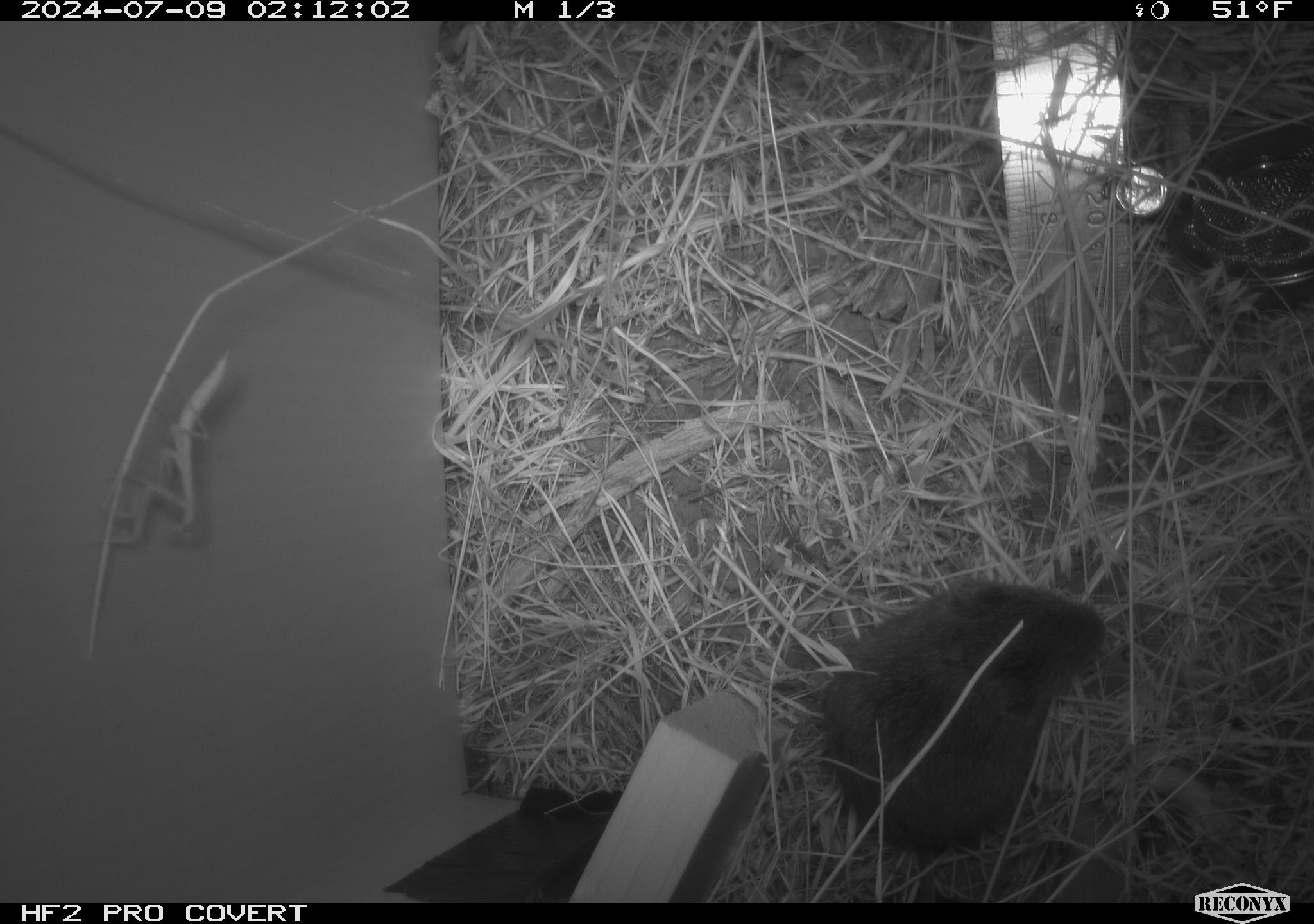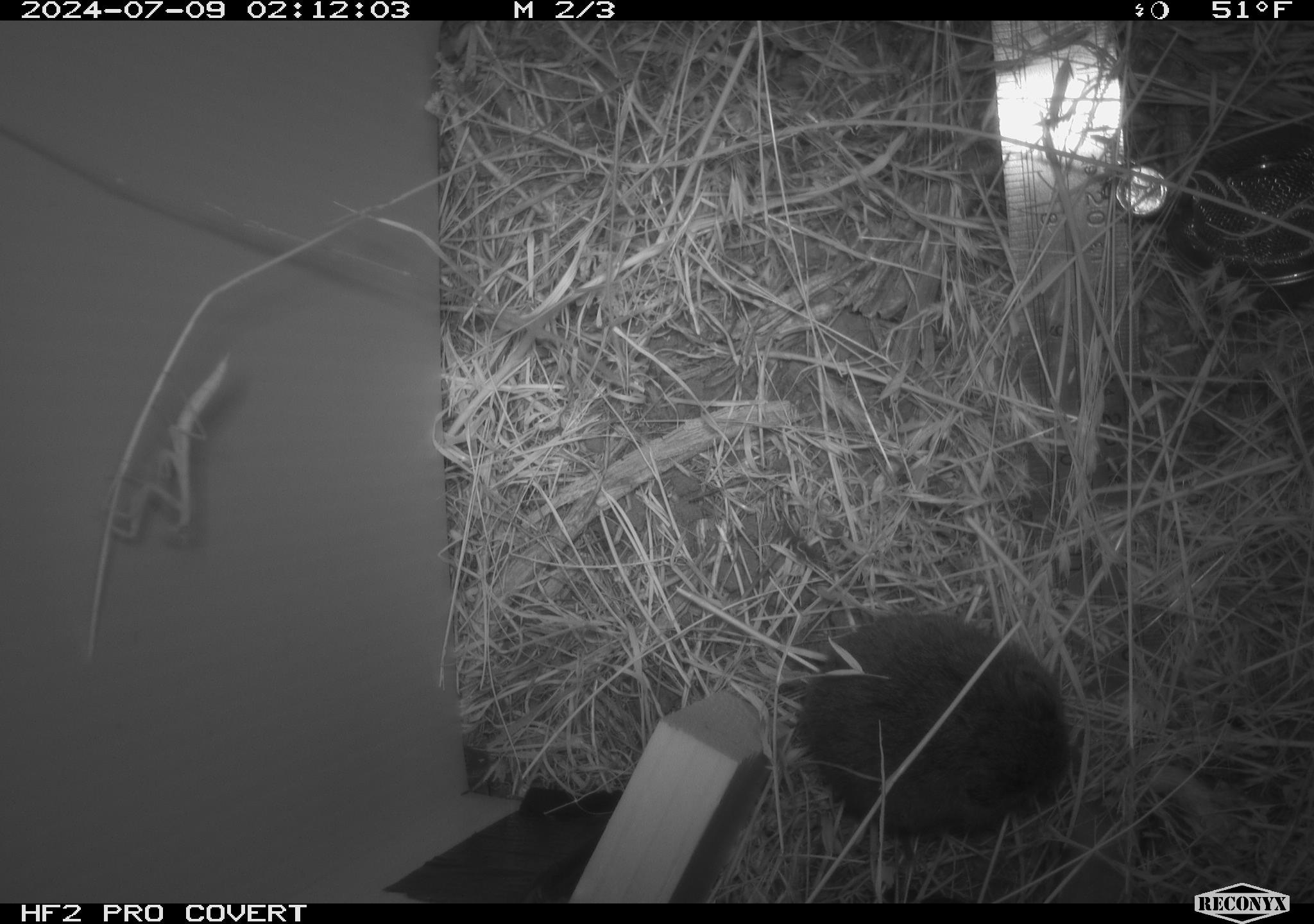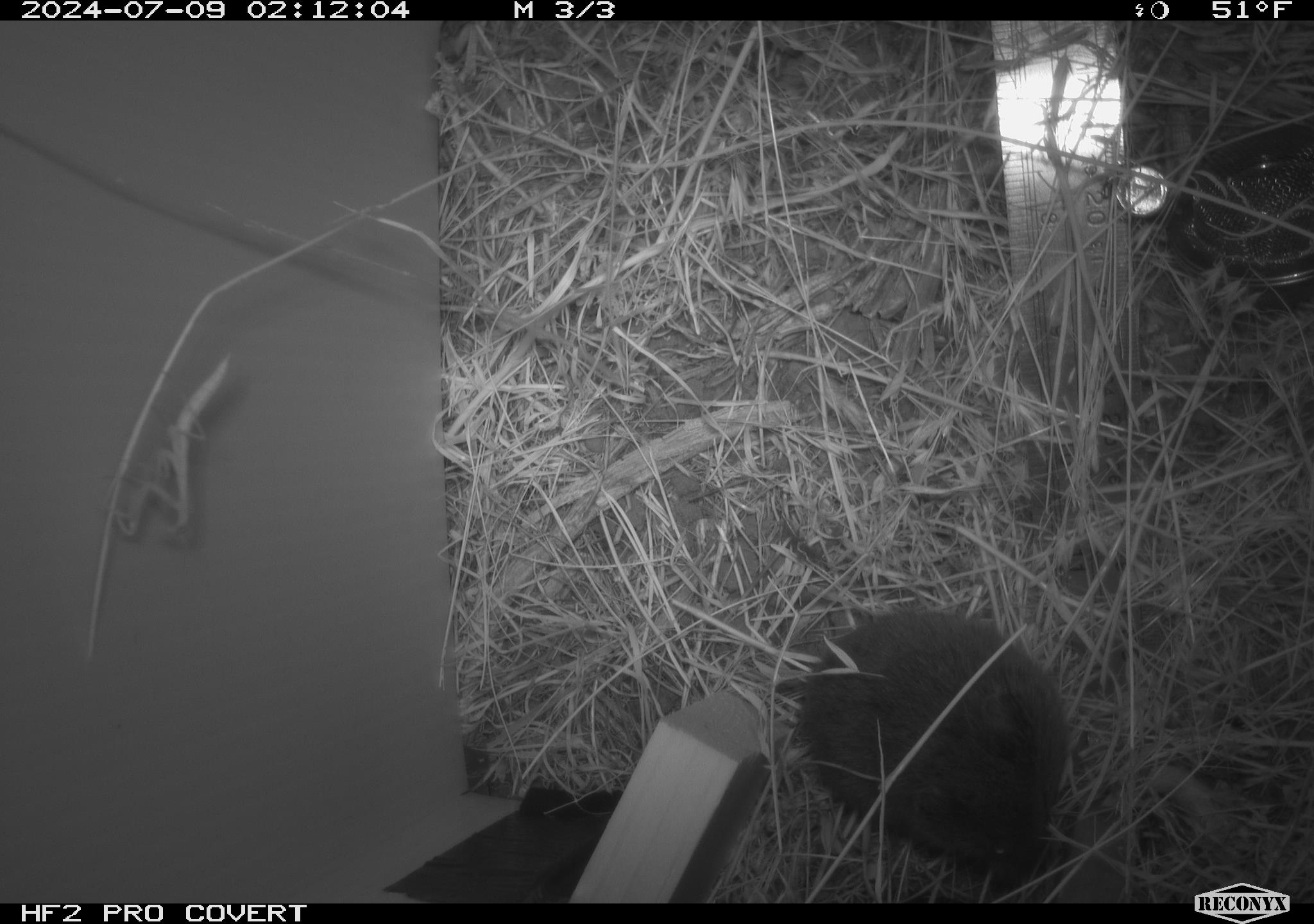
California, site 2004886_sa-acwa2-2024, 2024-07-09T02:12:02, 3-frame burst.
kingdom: Animalia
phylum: Chordata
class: Mammalia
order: Rodentia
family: Cricetidae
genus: Microtus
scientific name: Microtus californicus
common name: california vole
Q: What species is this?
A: California vole (Microtus californicus).